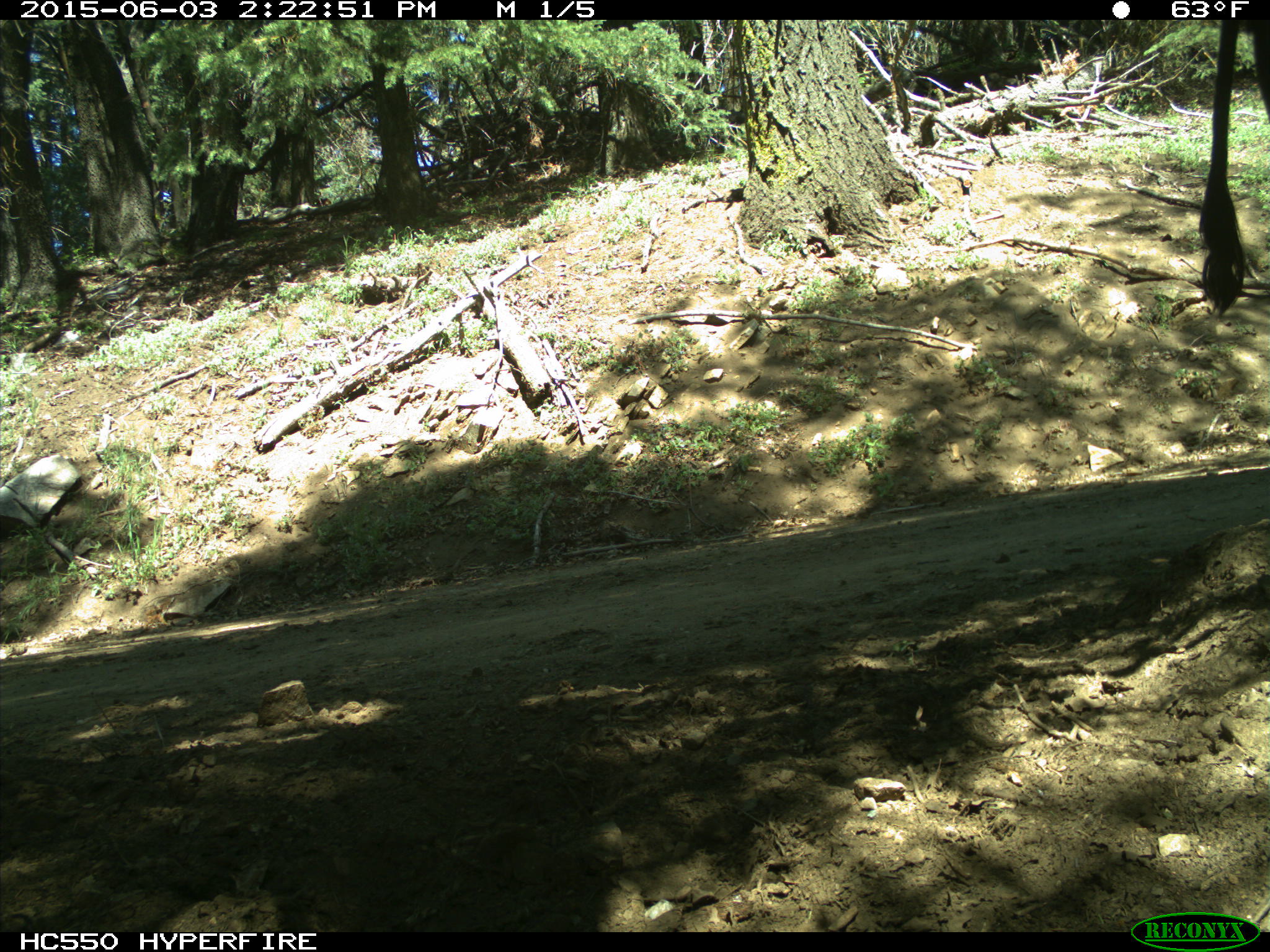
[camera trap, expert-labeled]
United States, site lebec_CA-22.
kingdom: Animalia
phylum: Chordata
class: Mammalia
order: Artiodactyla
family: Bovidae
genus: Bos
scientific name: Bos taurus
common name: domestic cow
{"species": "Bos taurus (domestic cow)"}